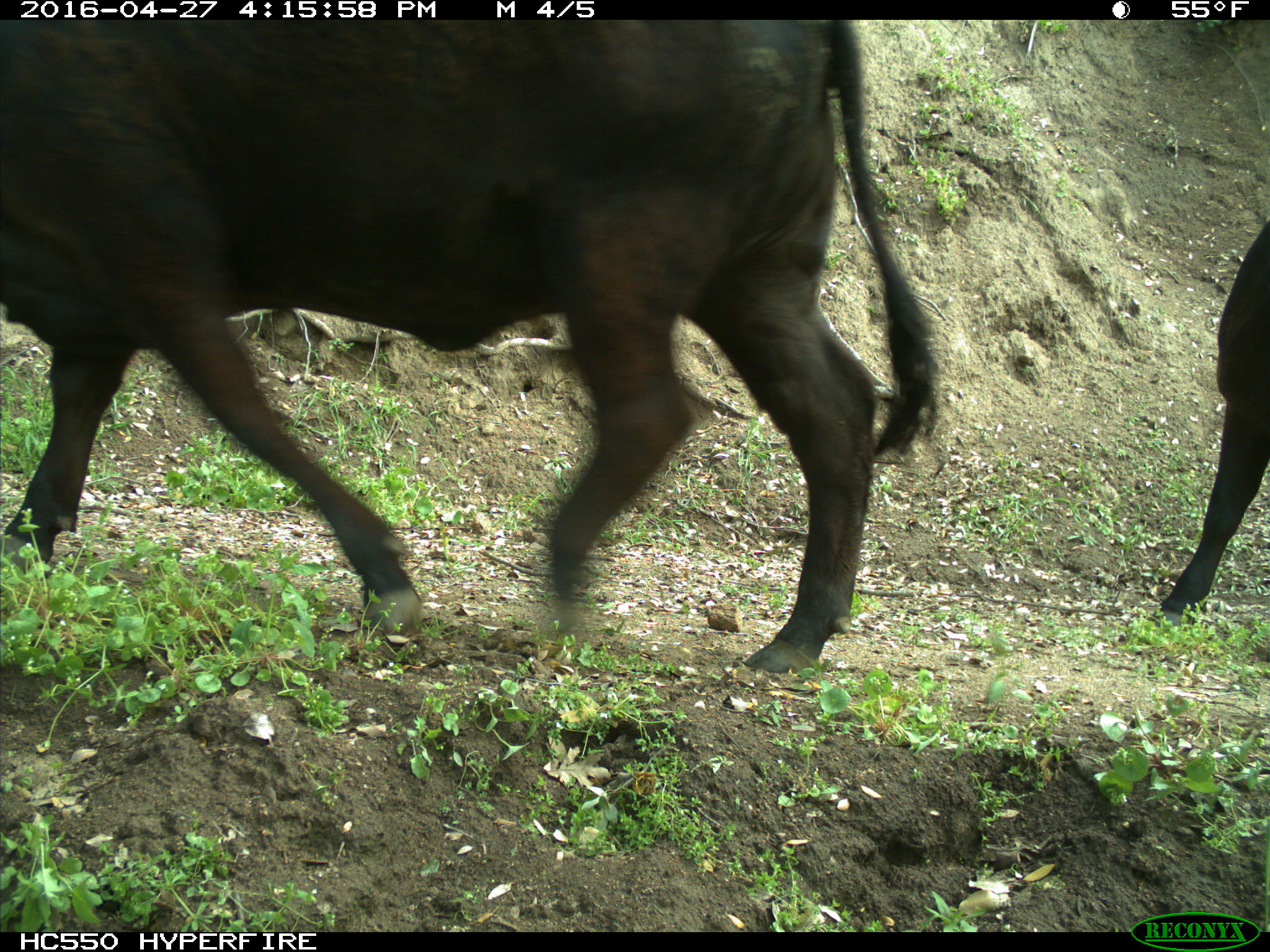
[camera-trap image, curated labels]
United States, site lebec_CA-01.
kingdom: Animalia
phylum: Chordata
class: Mammalia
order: Artiodactyla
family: Bovidae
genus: Bos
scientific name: Bos taurus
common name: domestic cow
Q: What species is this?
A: Bos taurus (domestic cow).